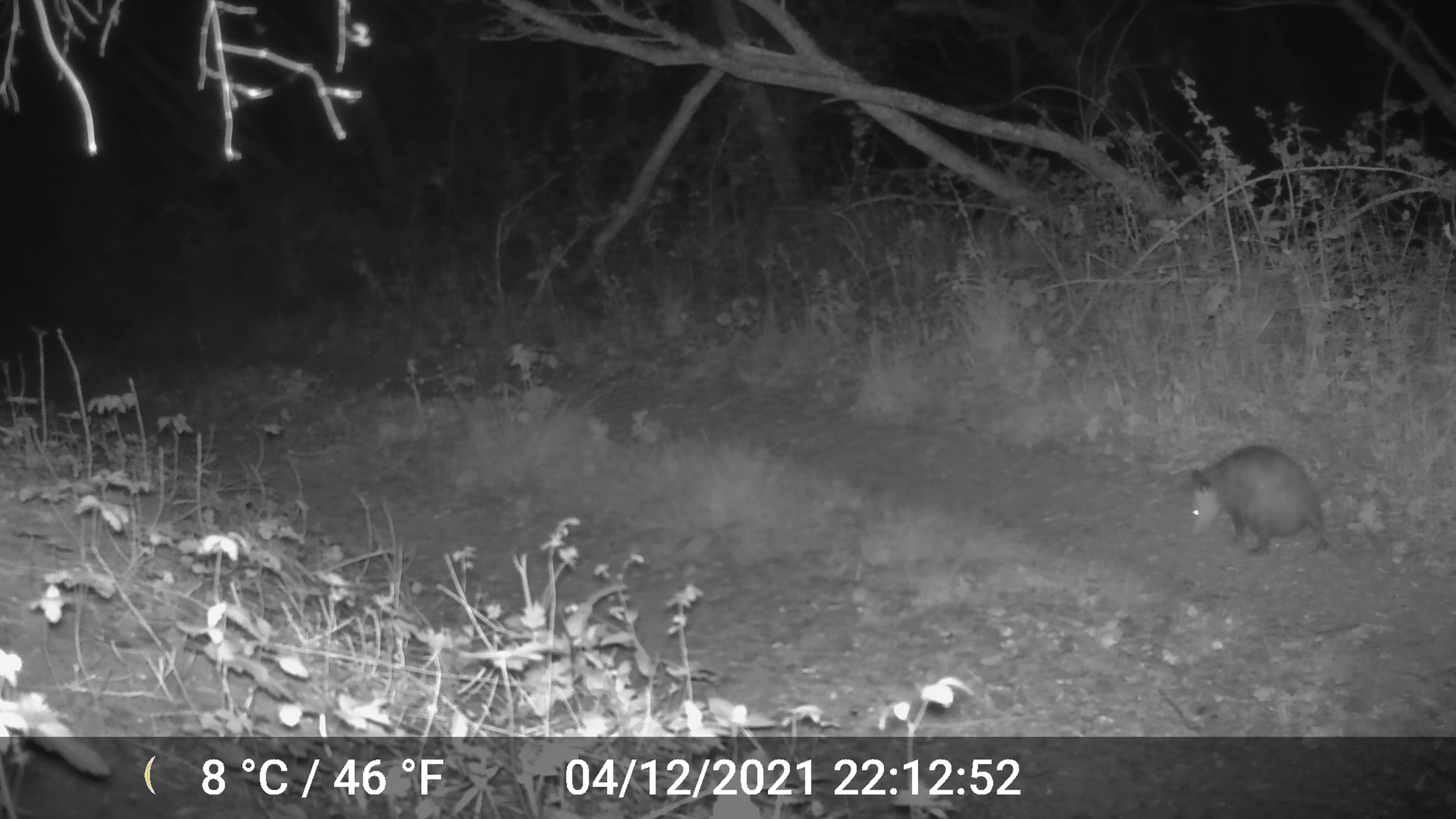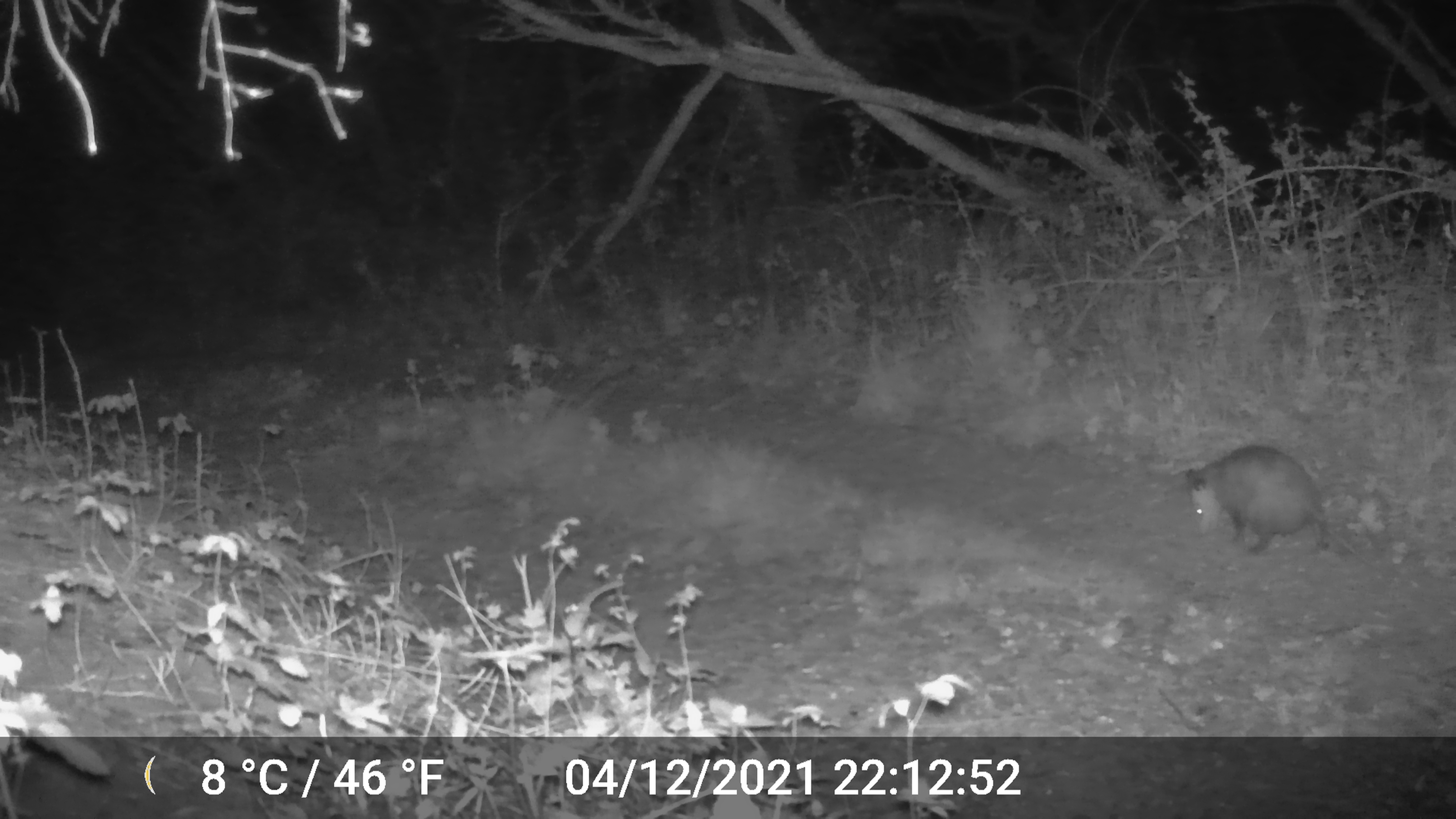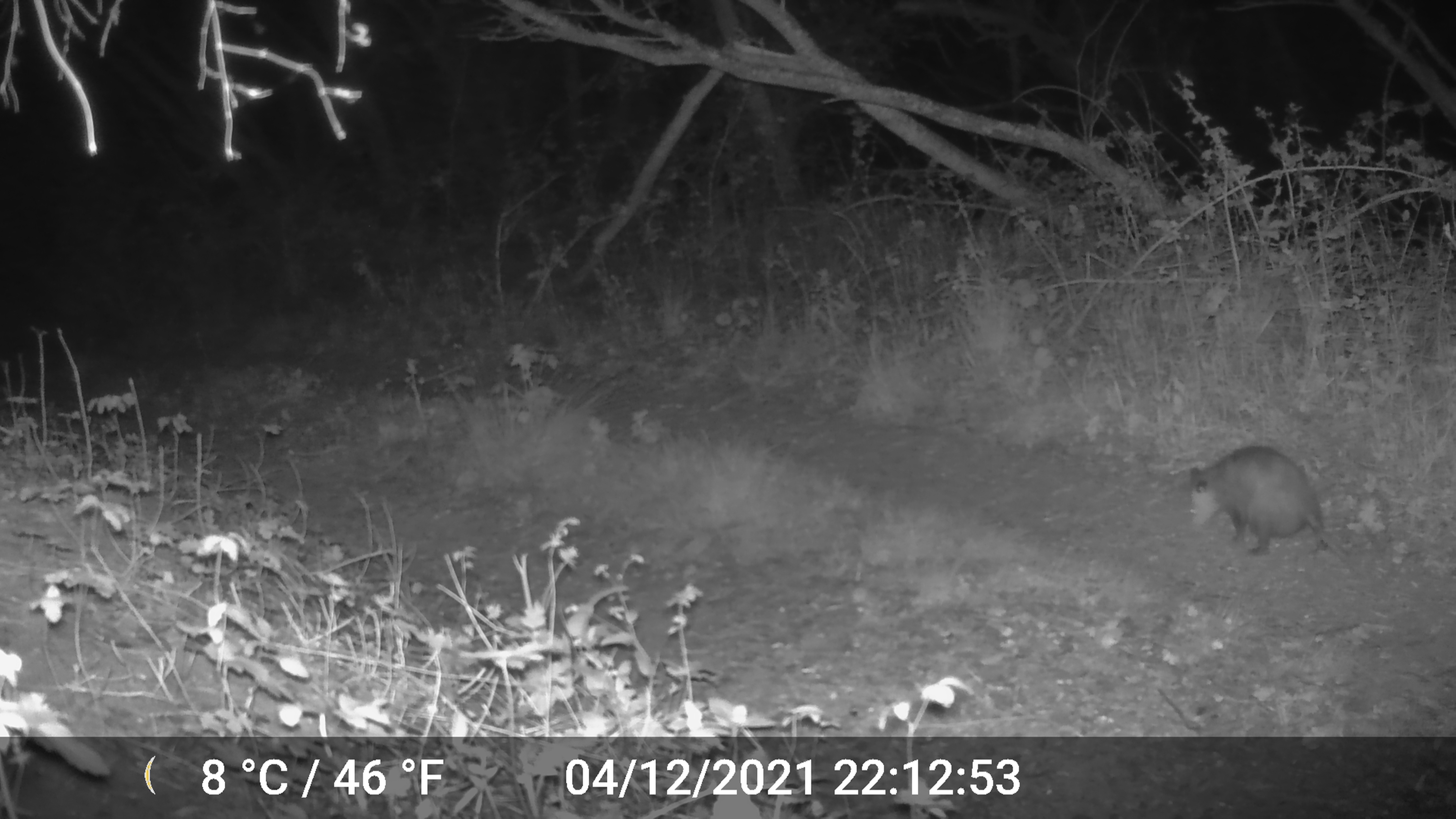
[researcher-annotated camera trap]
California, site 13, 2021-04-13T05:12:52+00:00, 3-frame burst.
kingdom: Animalia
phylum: Chordata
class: Mammalia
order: Didelphimorphia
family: Didelphidae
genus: Didelphis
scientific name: Didelphis virginiana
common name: virginia opossum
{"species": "virginia opossum (Didelphis virginiana)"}